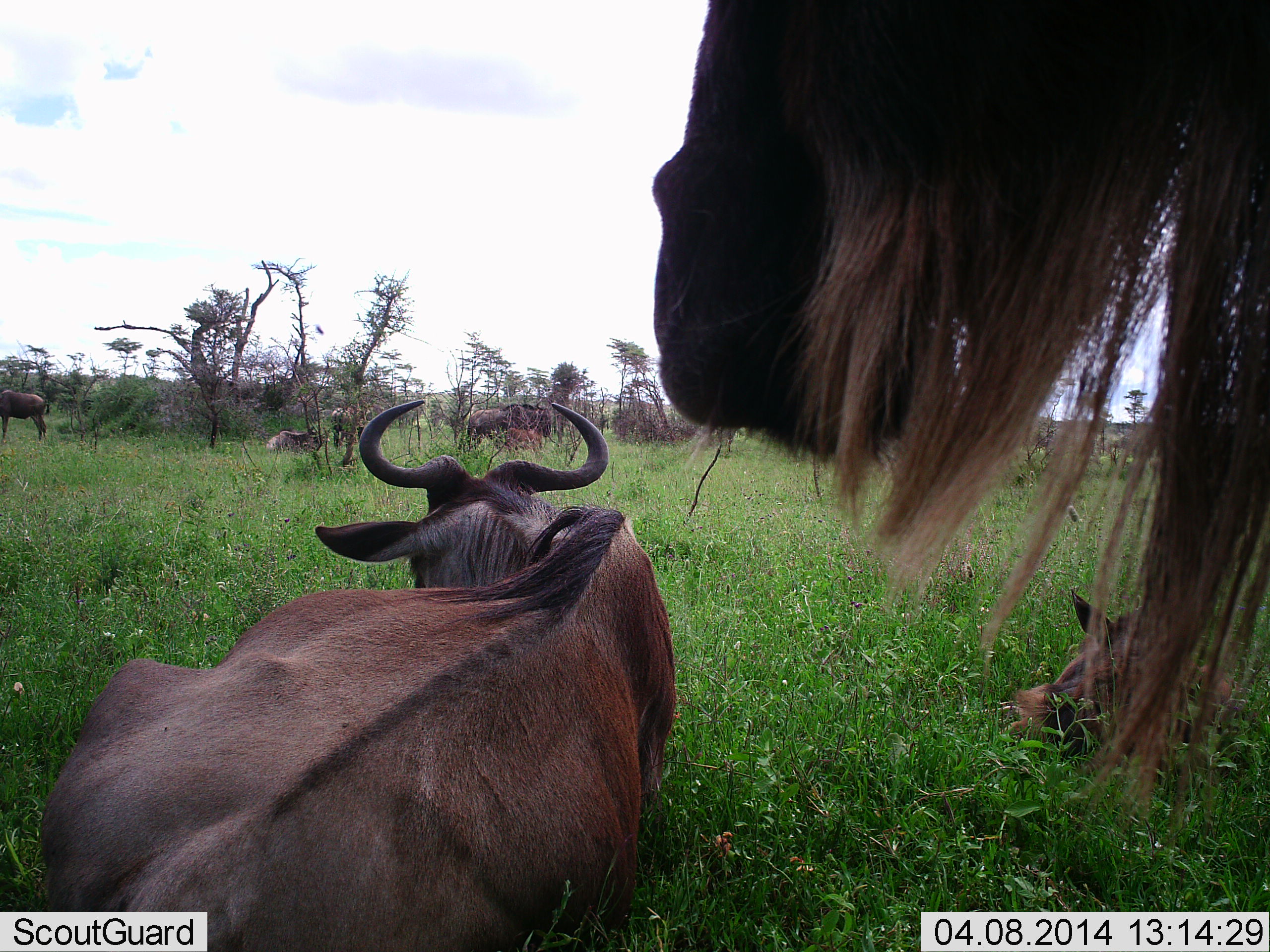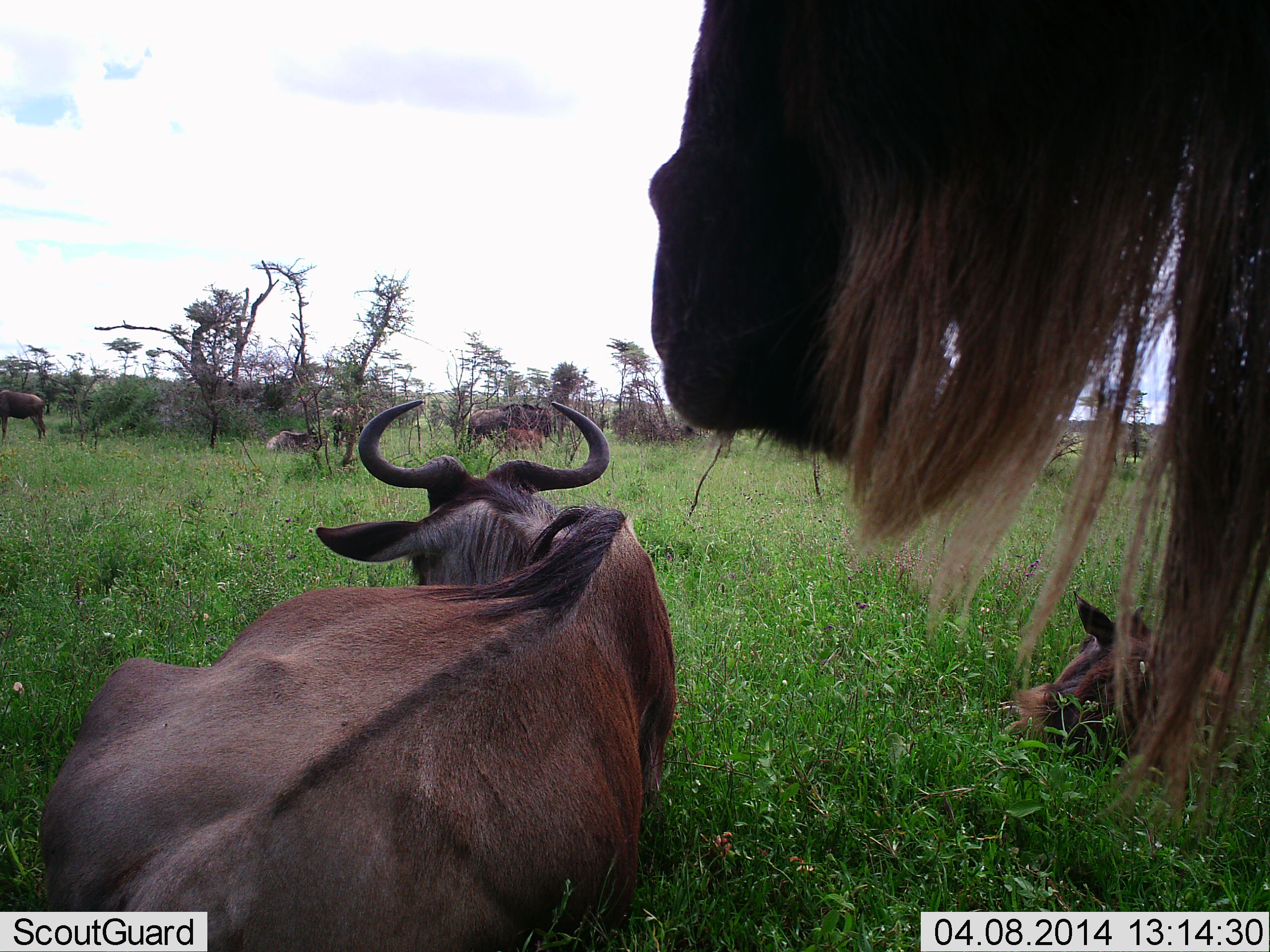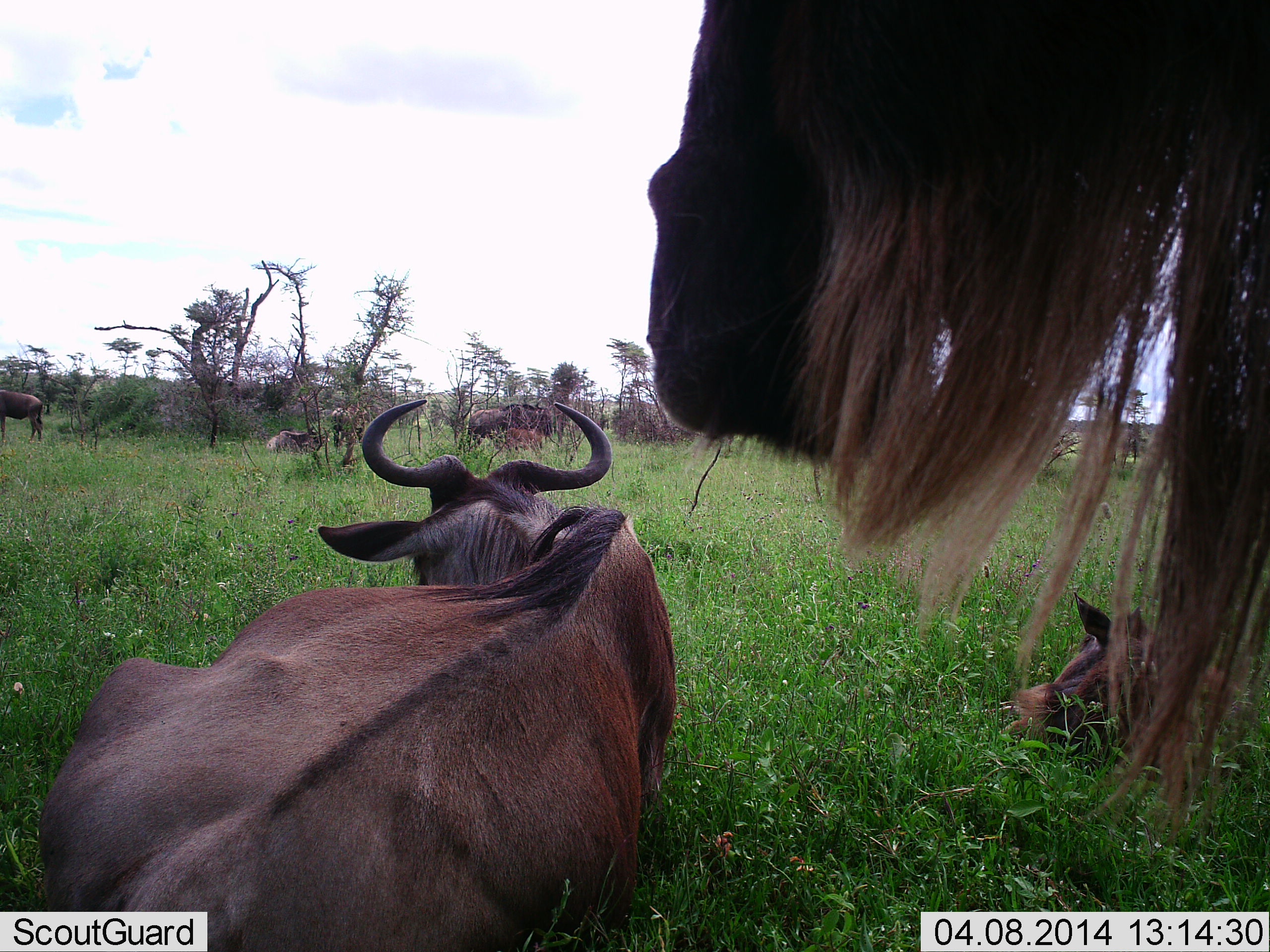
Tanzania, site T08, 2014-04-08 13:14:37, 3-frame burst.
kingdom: Animalia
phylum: Chordata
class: Mammalia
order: Artiodactyla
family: Bovidae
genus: Connochaetes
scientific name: Connochaetes taurinus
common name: blue wildebeest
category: wildebeest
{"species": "wildebeest (blue wildebeest) (Connochaetes taurinus)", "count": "6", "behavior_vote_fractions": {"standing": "80%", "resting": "100%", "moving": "0%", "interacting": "0%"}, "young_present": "70%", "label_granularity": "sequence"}